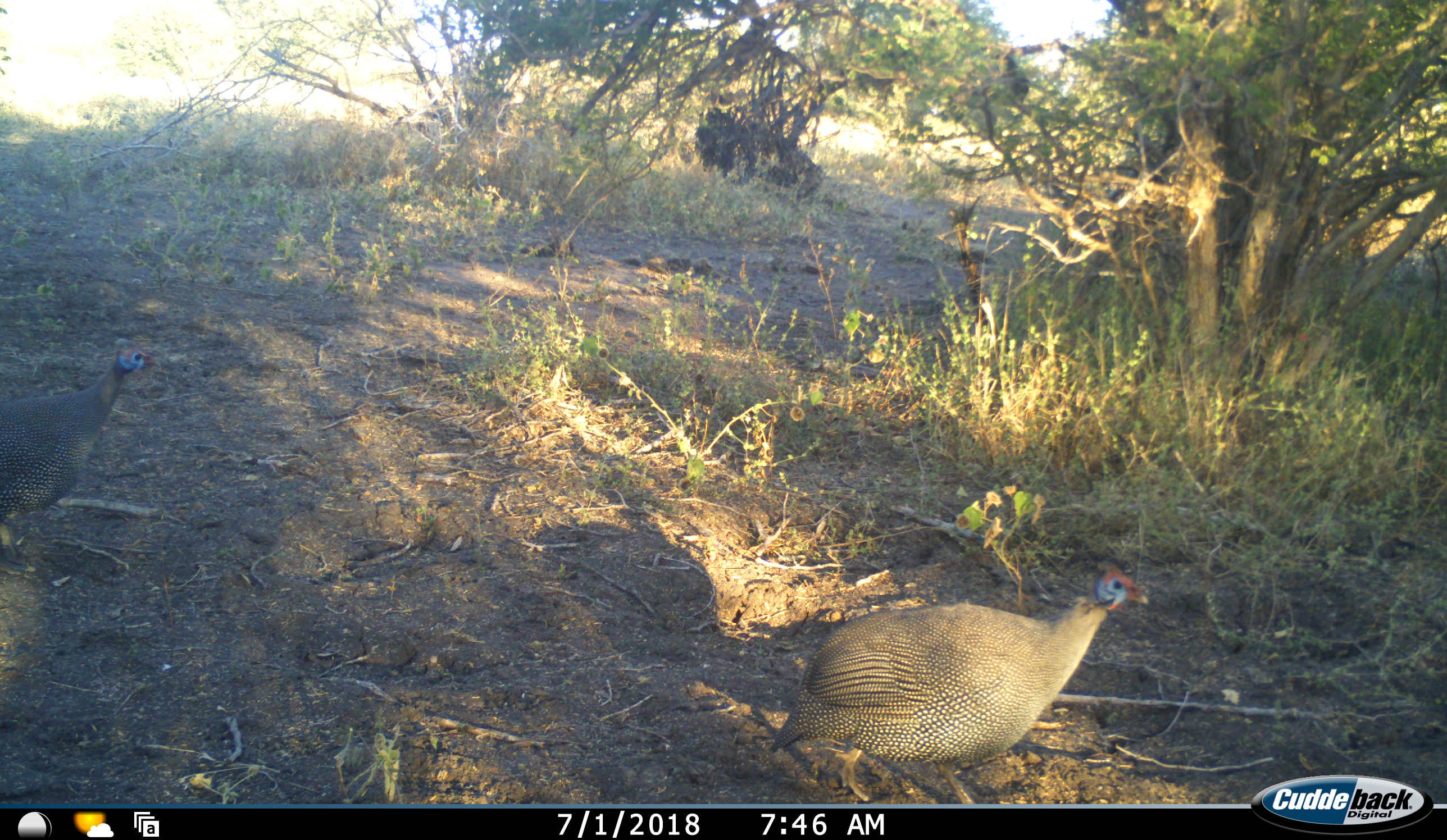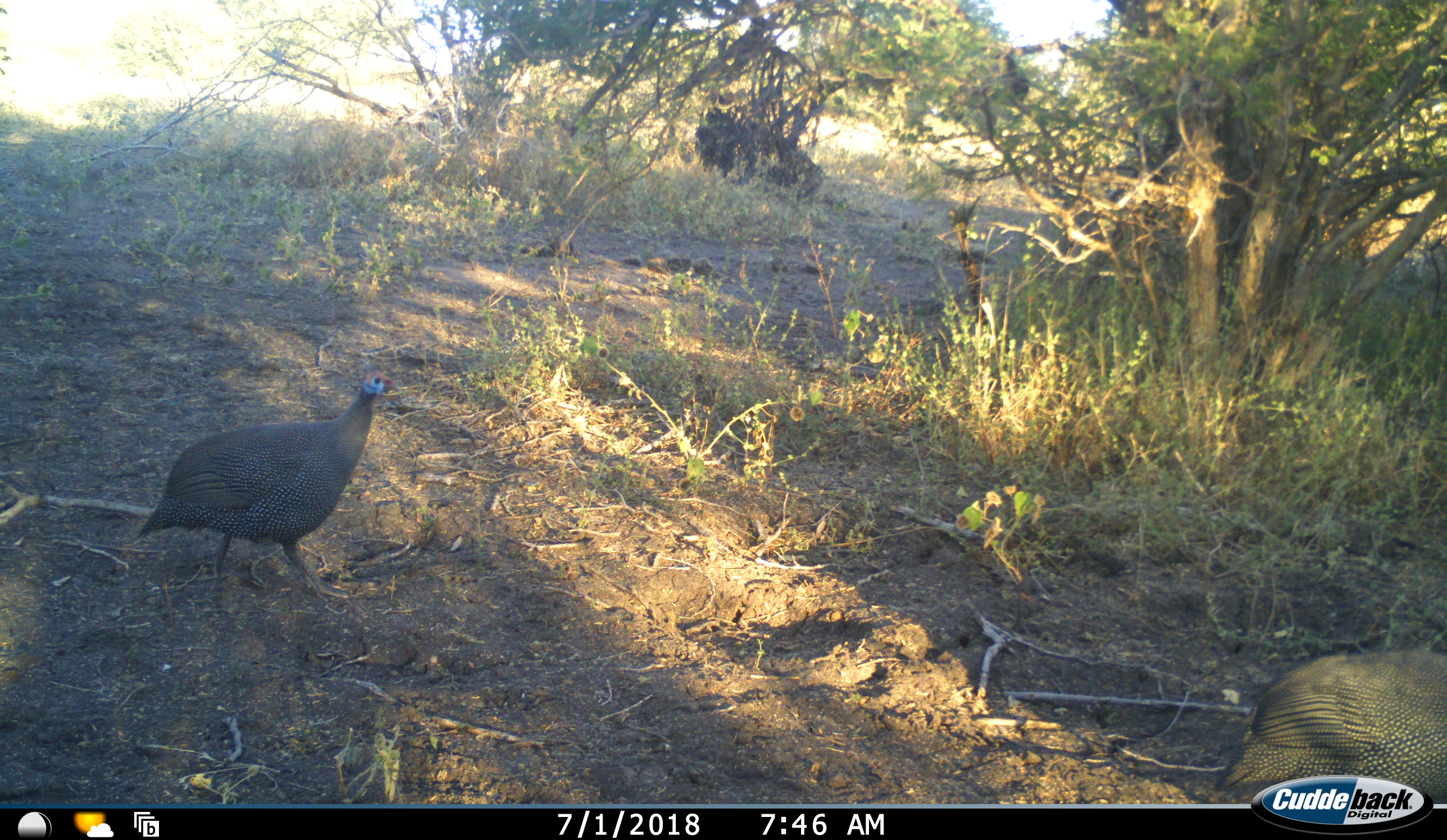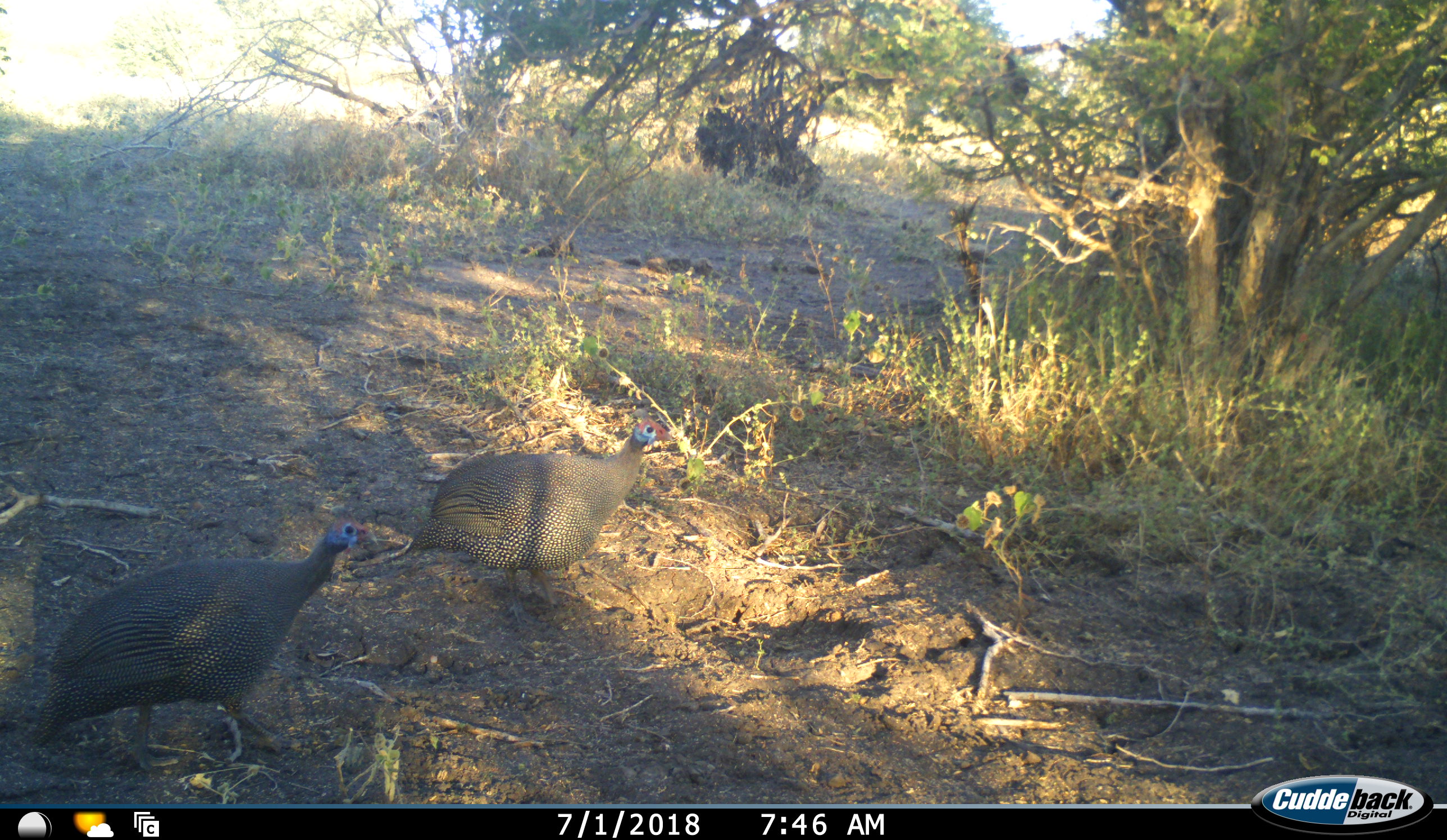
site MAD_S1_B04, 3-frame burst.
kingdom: Animalia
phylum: Chordata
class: Aves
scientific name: Aves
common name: bird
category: birdother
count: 3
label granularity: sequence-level